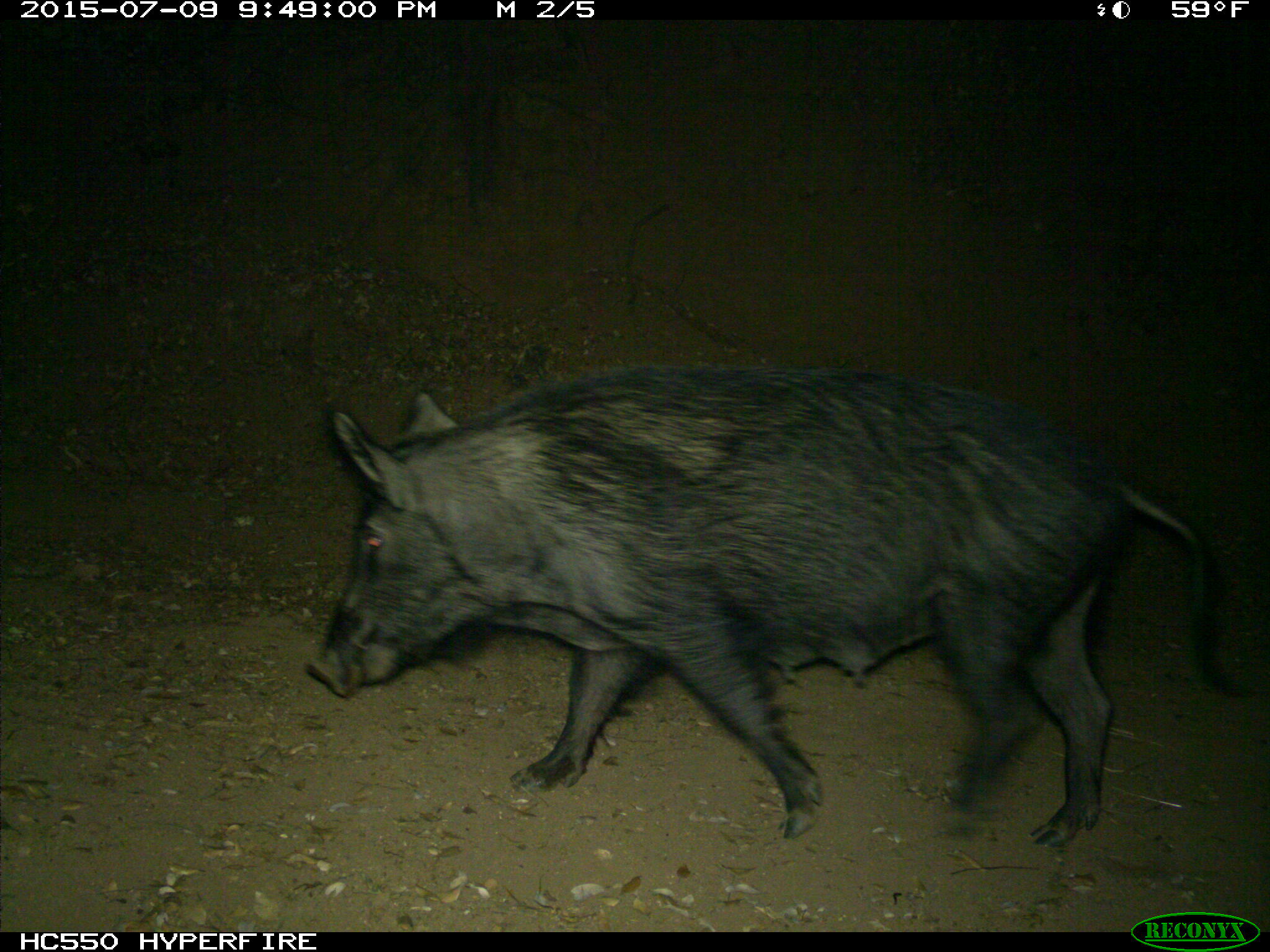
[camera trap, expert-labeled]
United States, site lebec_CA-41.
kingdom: Animalia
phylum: Chordata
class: Mammalia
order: Artiodactyla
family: Suidae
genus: Sus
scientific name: Sus scrofa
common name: wild boar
Sus scrofa (wild boar).